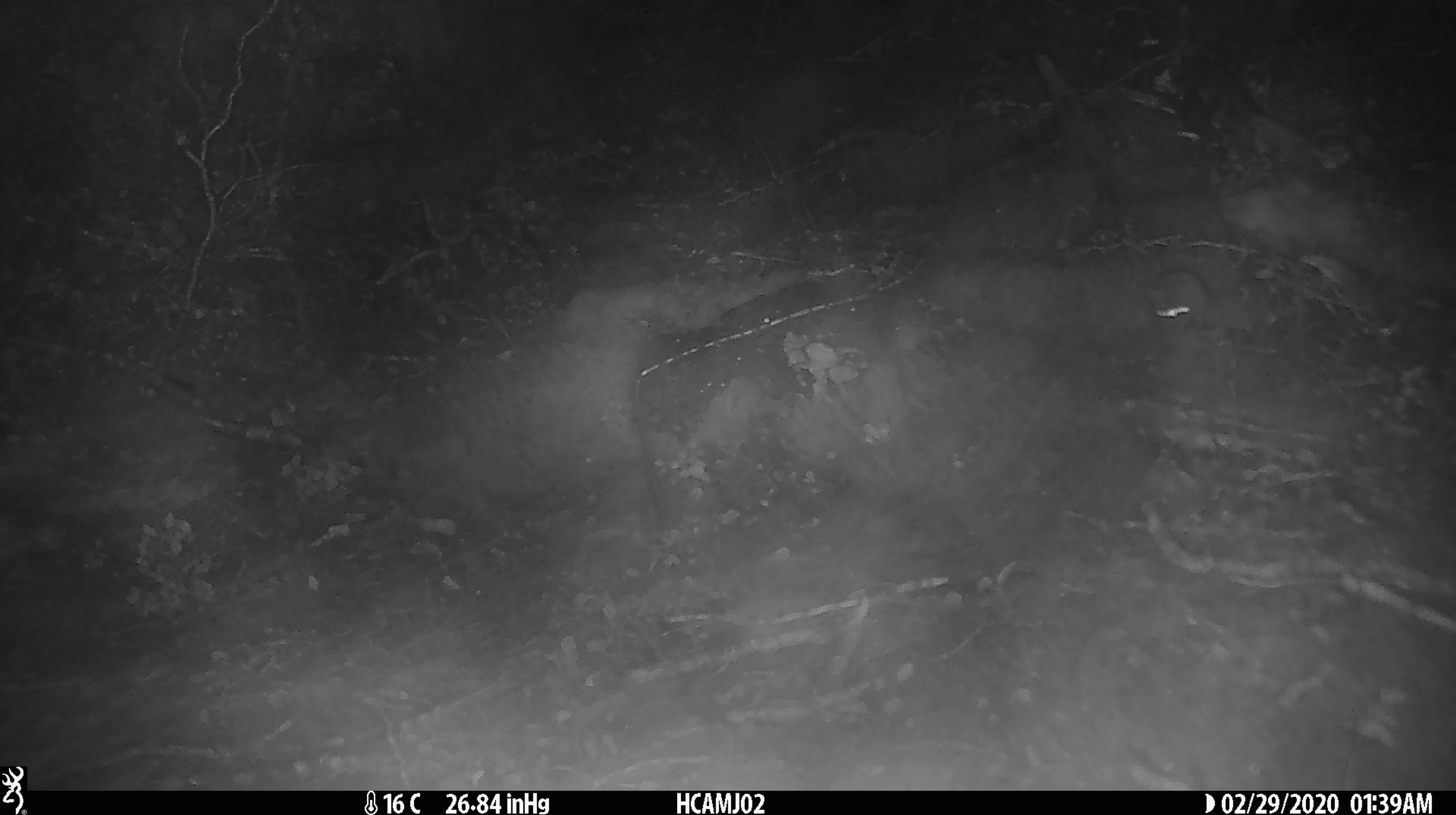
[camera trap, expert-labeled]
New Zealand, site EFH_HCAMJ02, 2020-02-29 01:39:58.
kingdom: Animalia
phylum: Chordata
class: Mammalia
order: Rodentia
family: Muridae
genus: Mus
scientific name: Mus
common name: mouse